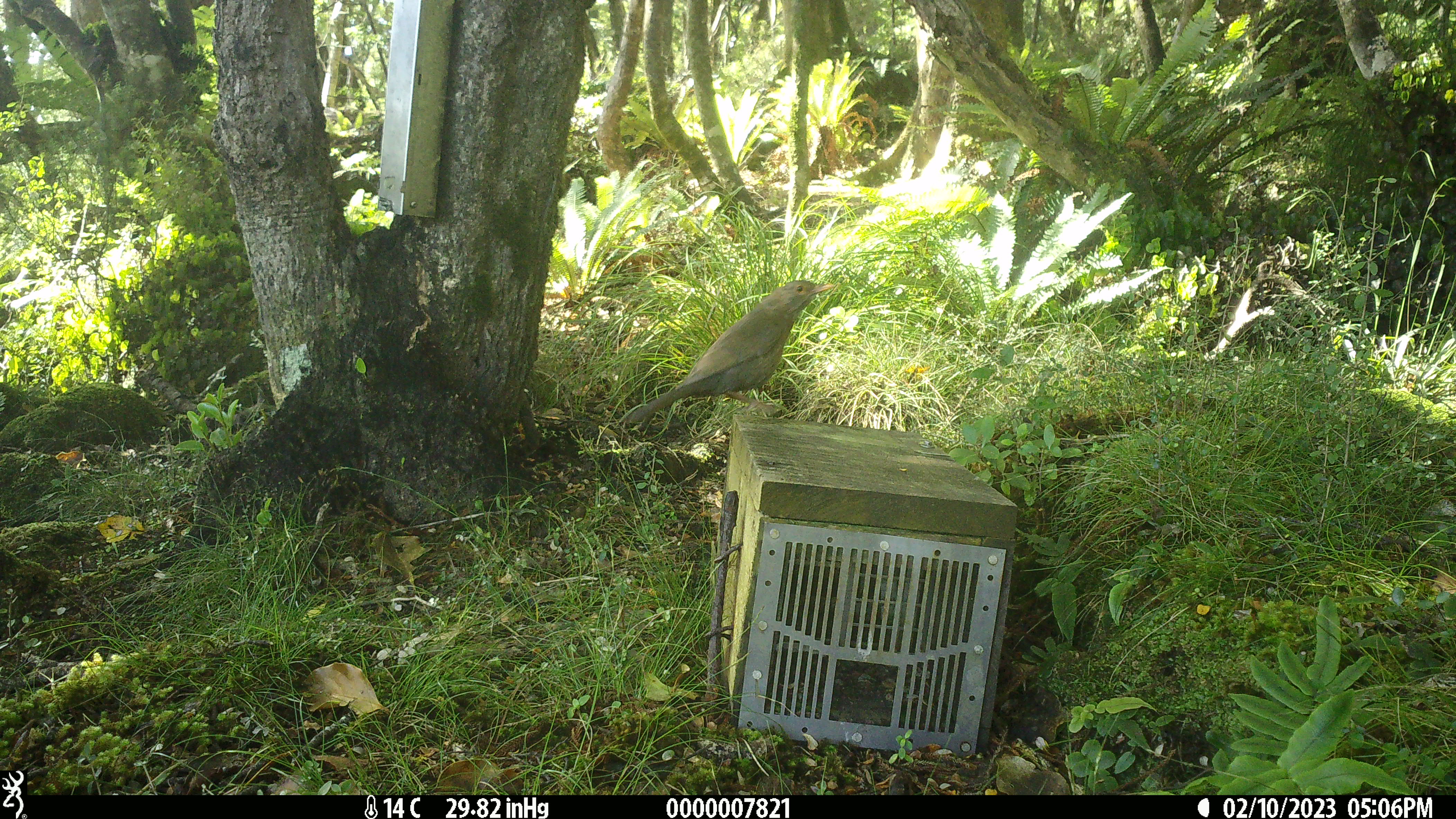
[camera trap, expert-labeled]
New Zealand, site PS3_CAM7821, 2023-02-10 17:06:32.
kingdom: Animalia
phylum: Chordata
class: Aves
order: Passeriformes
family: Turdidae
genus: Turdus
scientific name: Turdus merula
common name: eurasian blackbird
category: blackbird